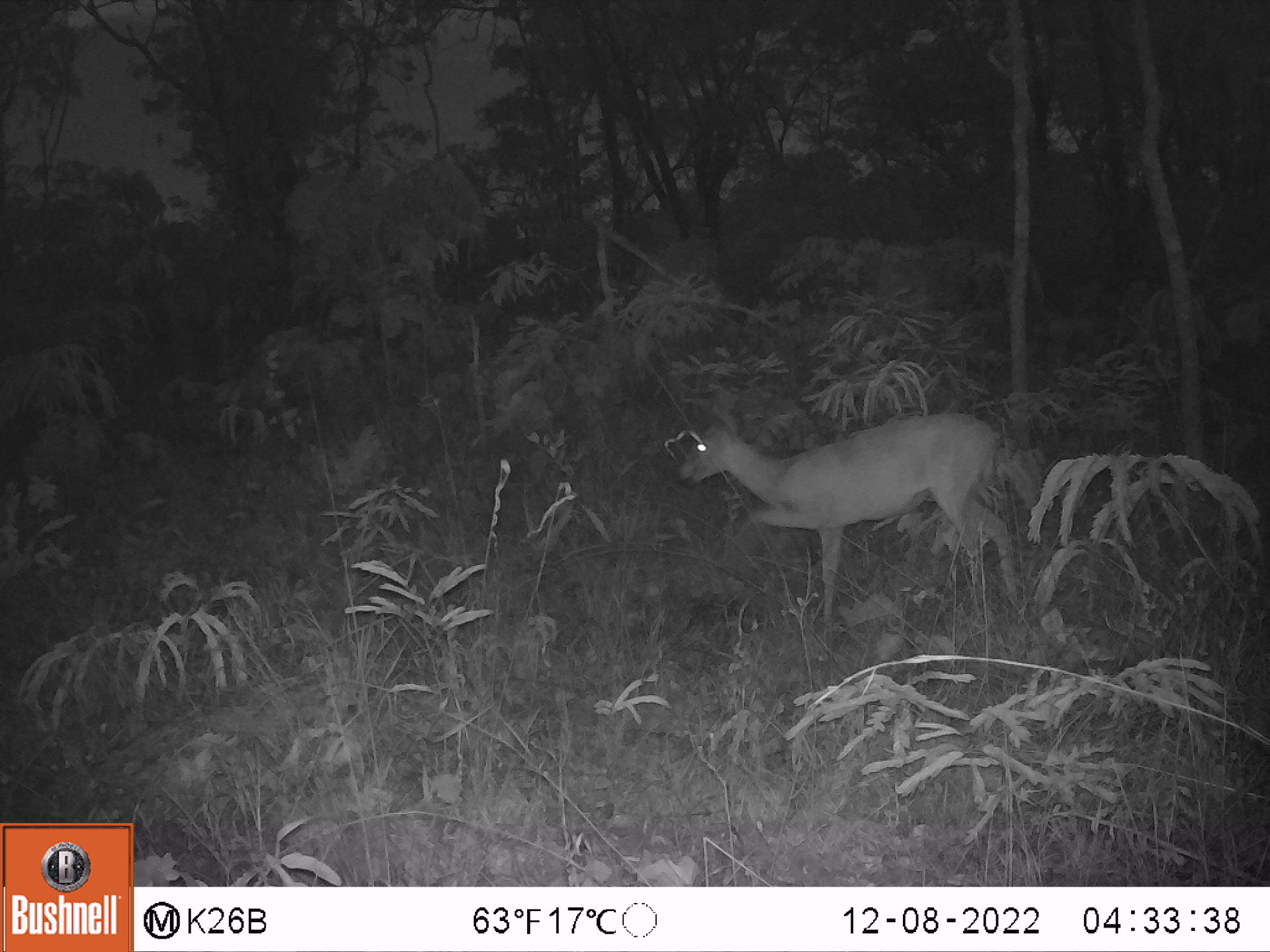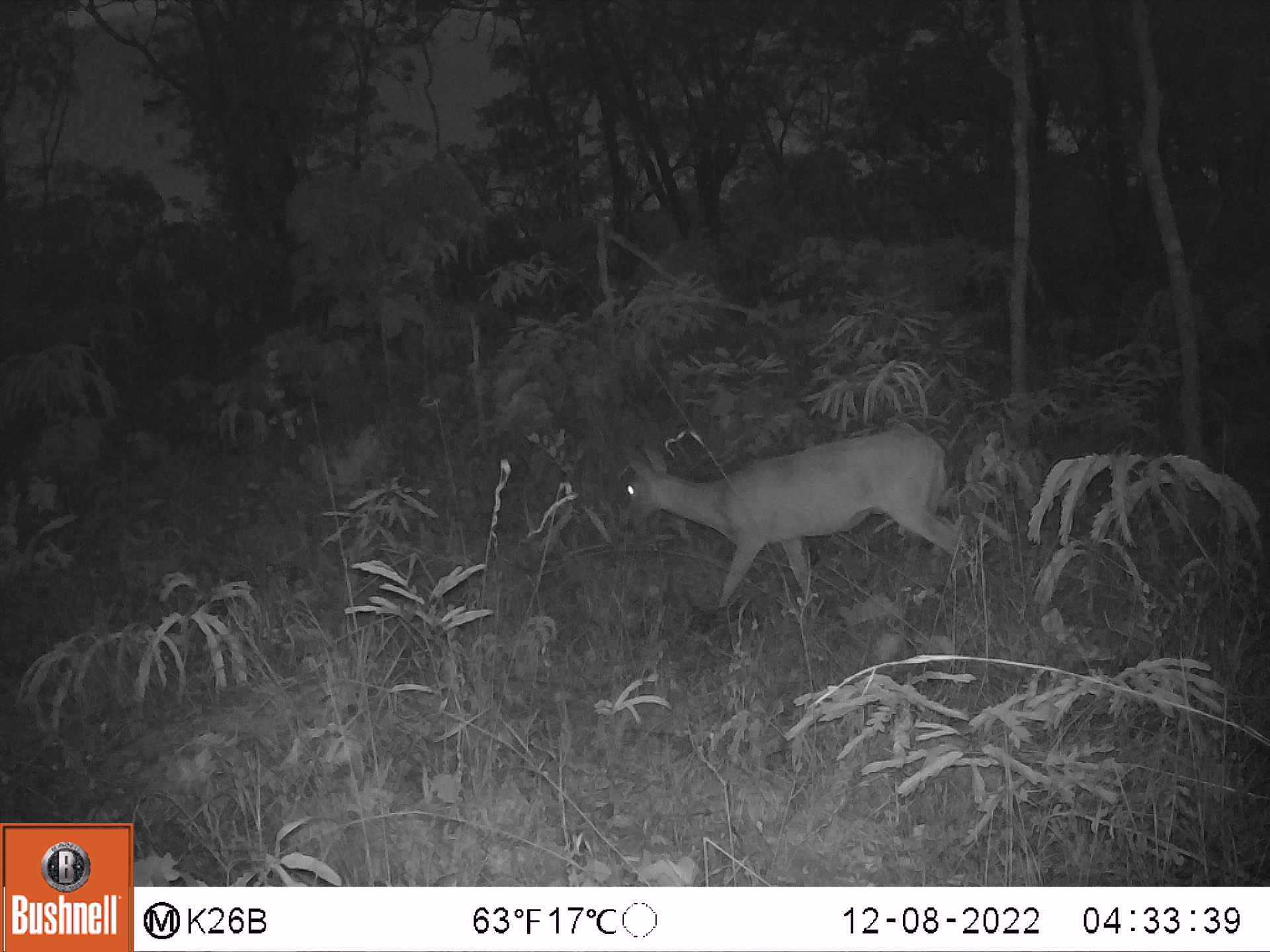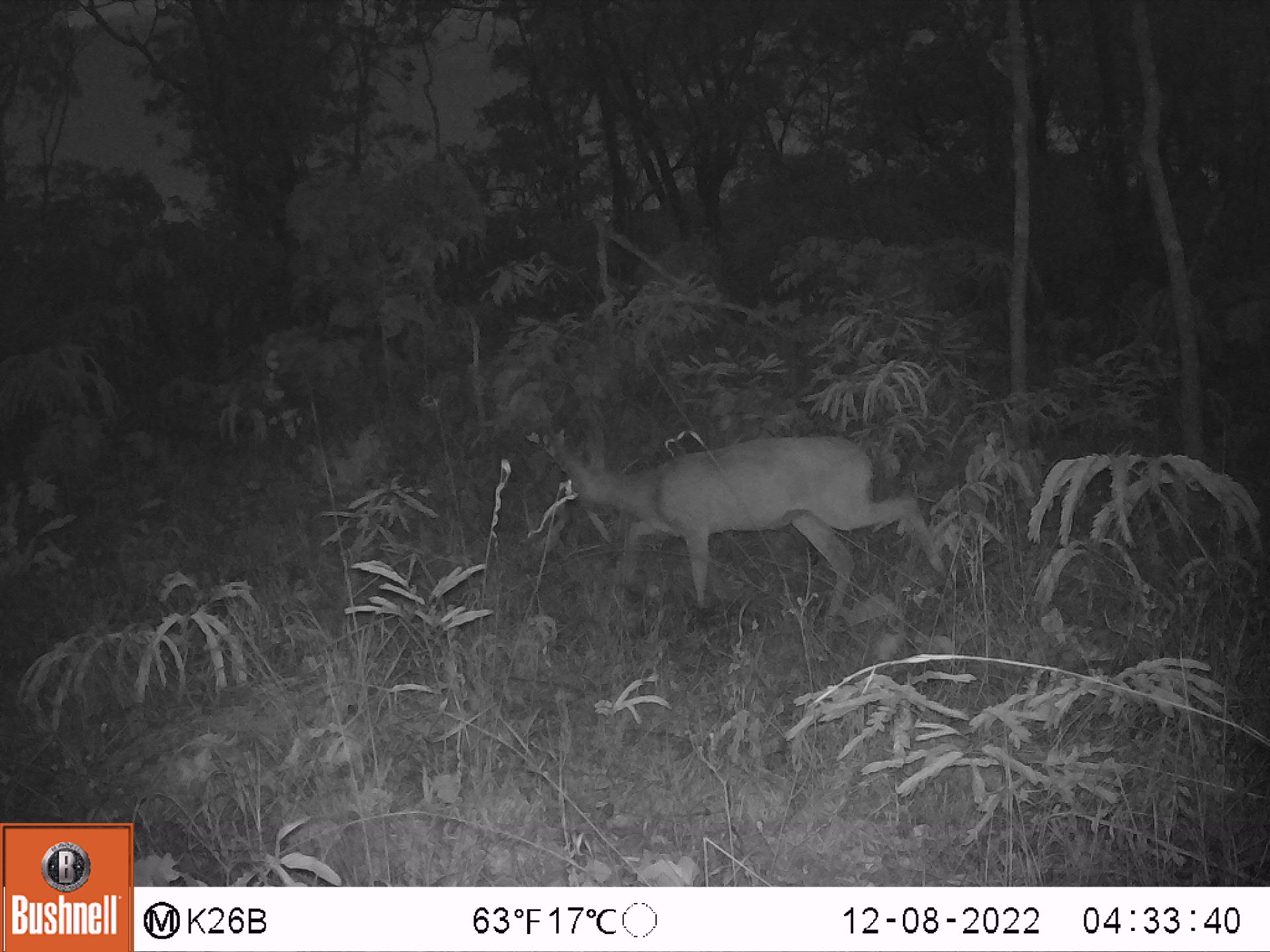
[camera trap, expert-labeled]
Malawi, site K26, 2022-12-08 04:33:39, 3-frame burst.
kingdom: Animalia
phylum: Chordata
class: Mammalia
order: Artiodactyla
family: Bovidae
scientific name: Antilopinae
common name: small antelope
Small antelope (Antilopinae), count 1.